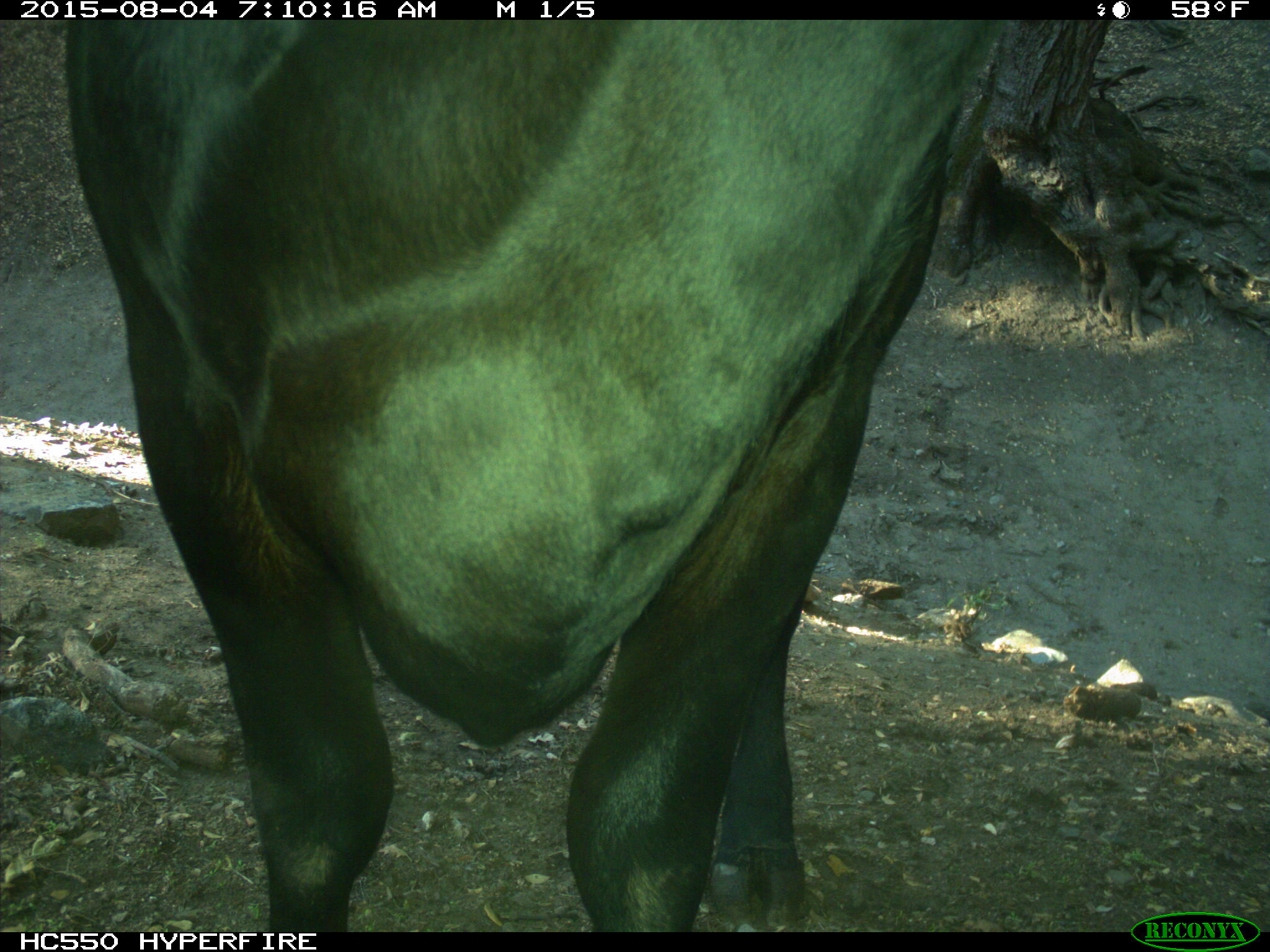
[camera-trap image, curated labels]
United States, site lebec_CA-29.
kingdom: Animalia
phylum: Chordata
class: Mammalia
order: Artiodactyla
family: Bovidae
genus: Bos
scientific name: Bos taurus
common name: domestic cow